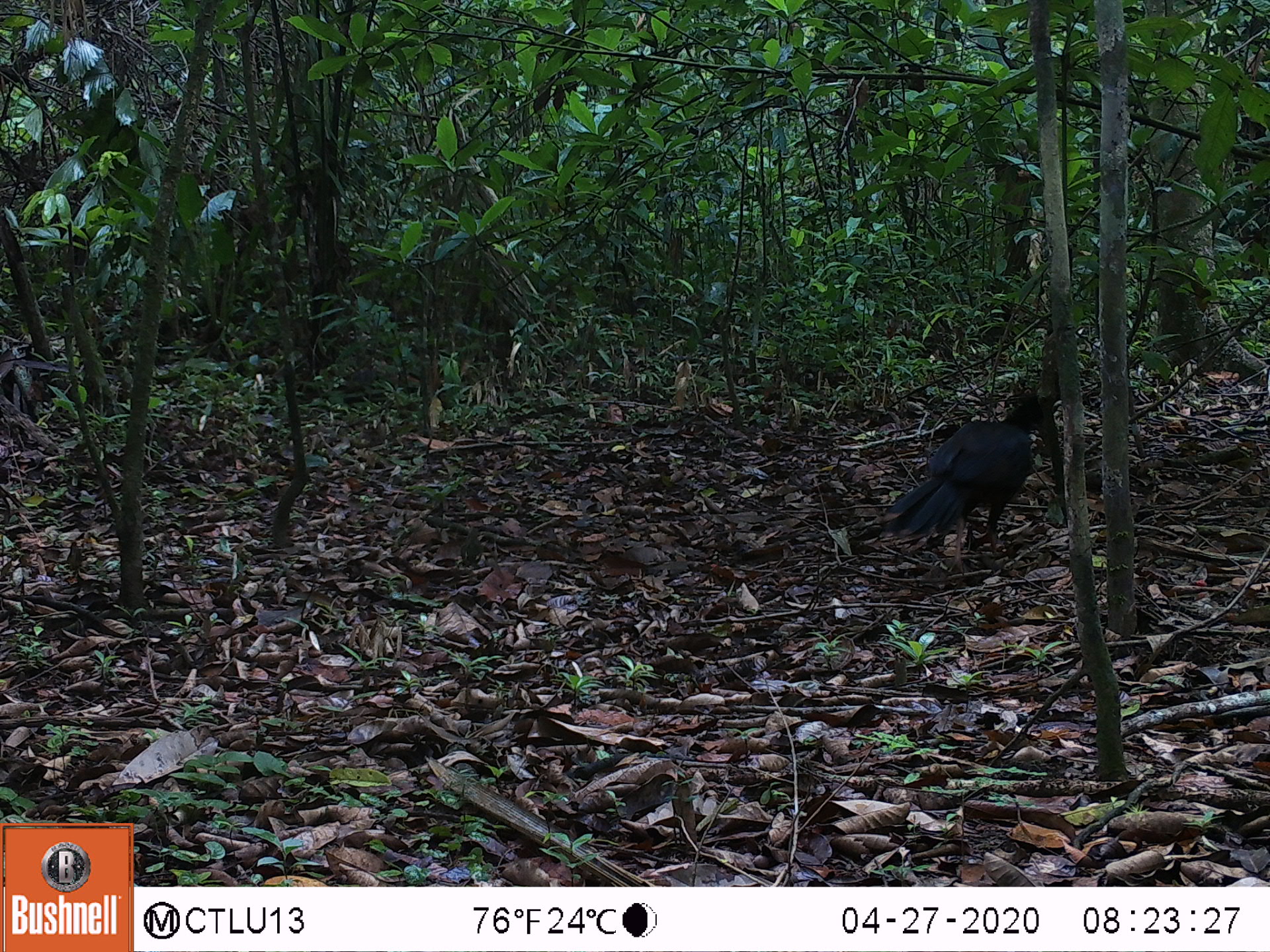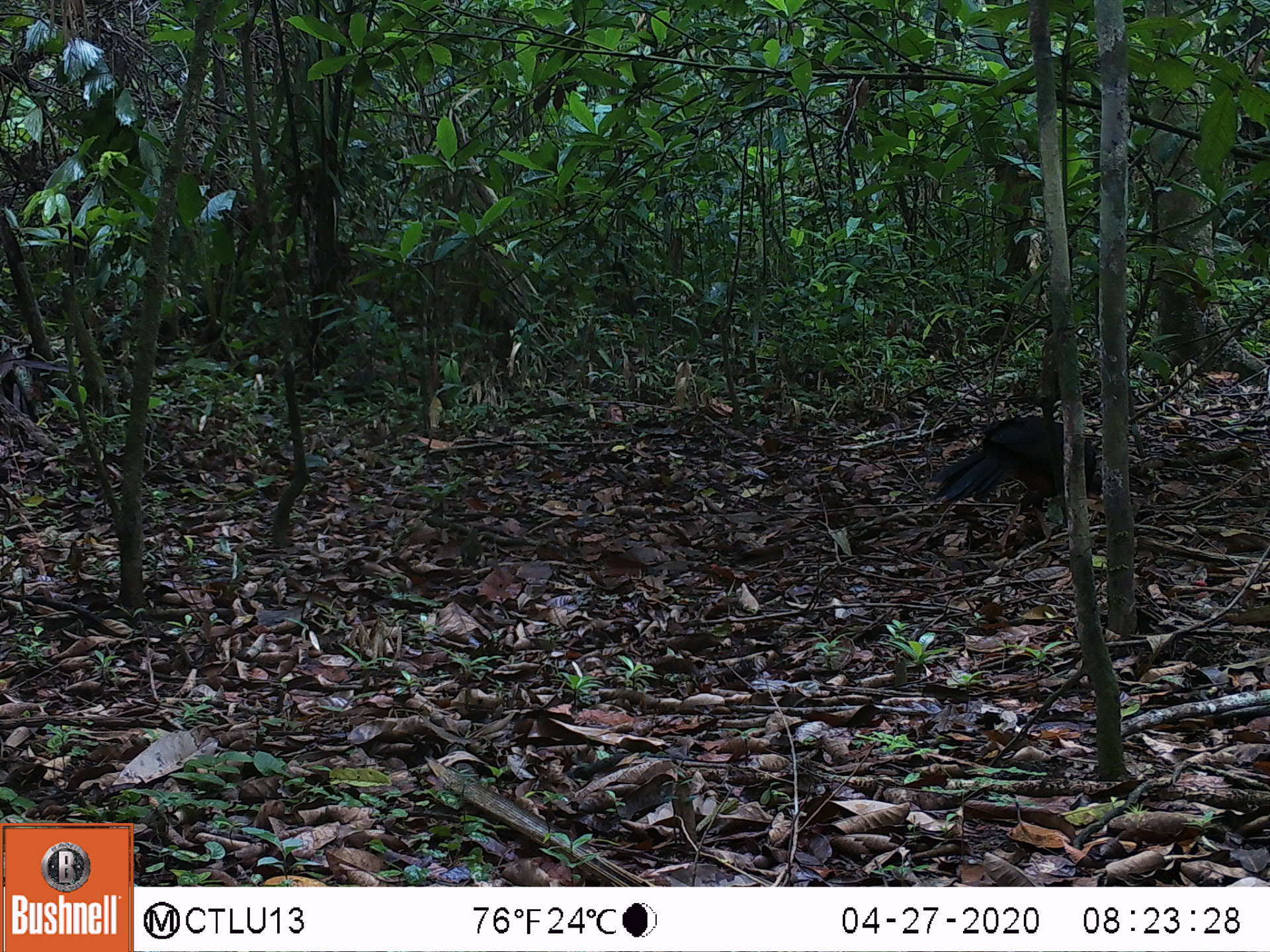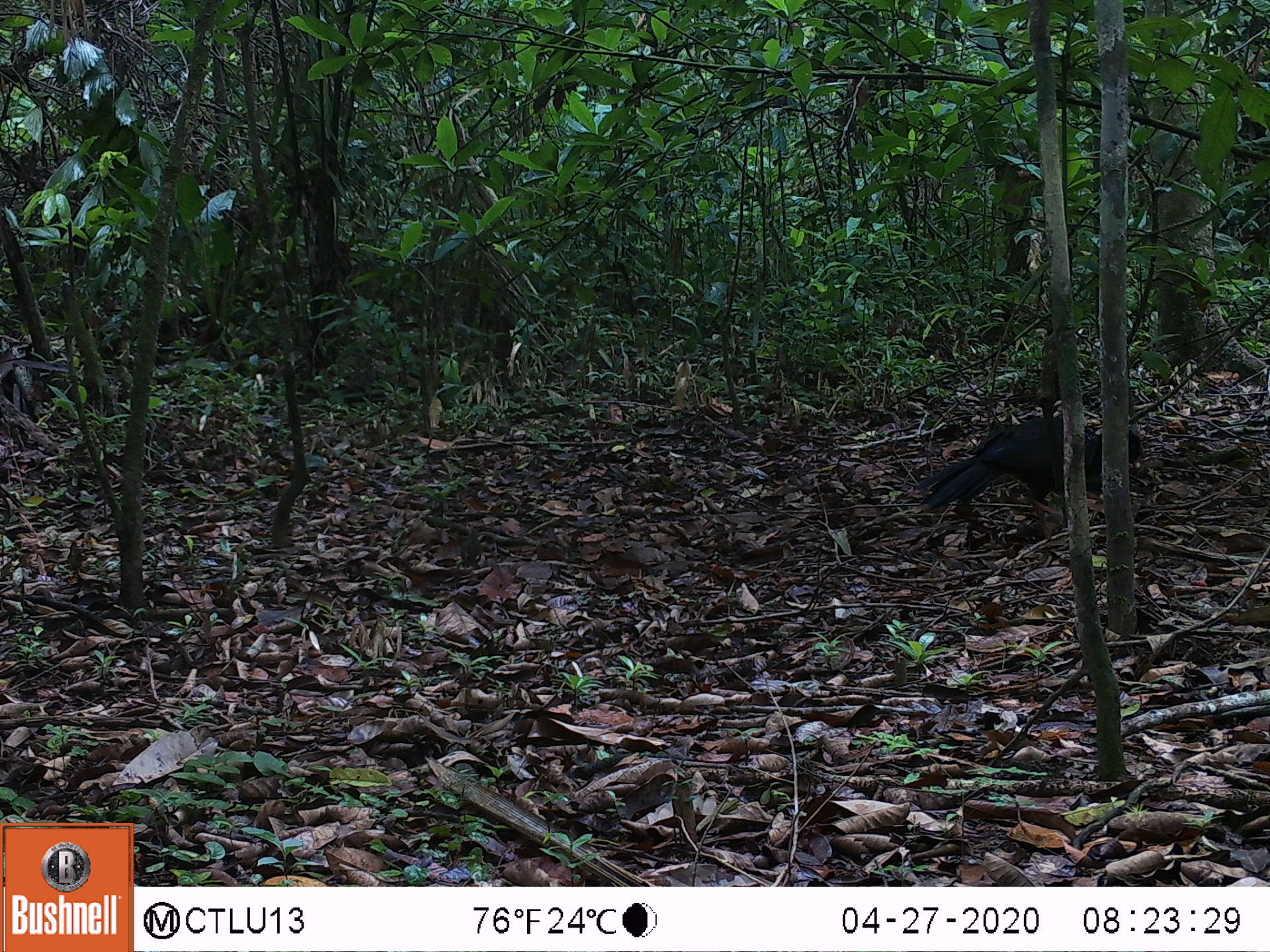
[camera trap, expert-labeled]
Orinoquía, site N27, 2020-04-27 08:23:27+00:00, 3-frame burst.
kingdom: Animalia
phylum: Chordata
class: Aves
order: Galliformes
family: Cracidae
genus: Mitu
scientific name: Mitu salvini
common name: salvin's currasow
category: salvins curassow